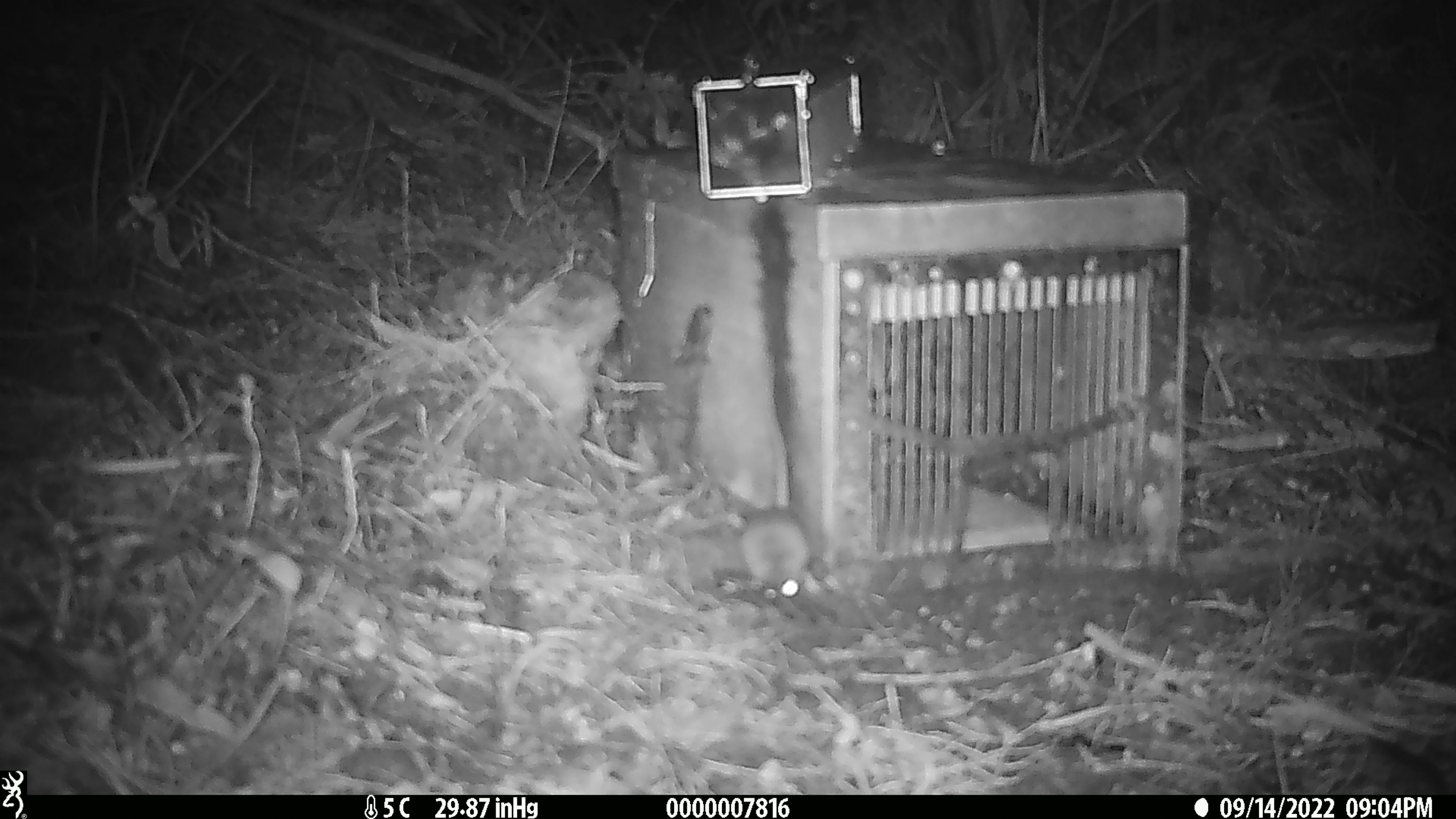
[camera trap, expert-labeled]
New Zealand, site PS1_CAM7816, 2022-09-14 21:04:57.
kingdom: Animalia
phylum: Chordata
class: Mammalia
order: Rodentia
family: Muridae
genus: Mus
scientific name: Mus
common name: mouse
Mouse (Mus).